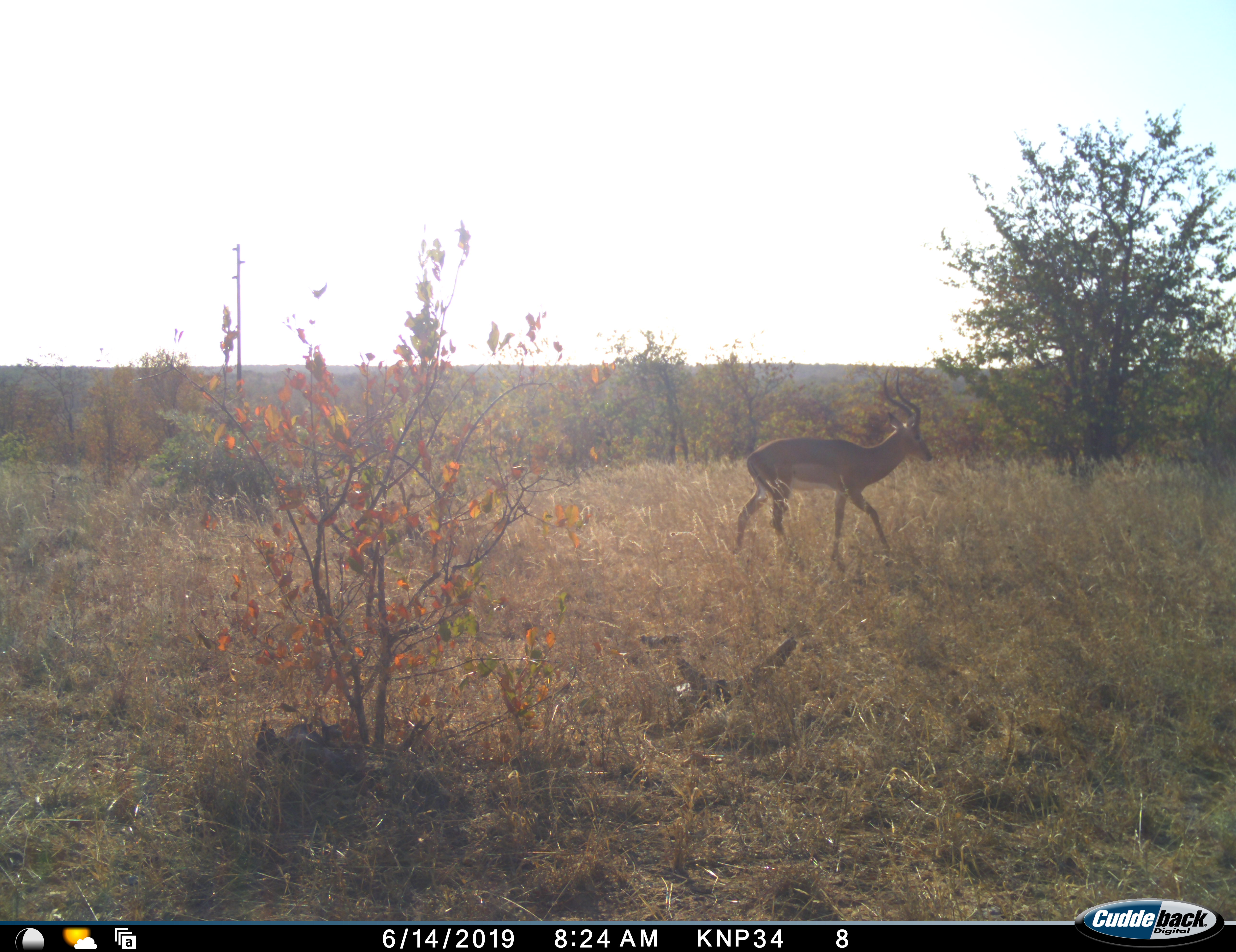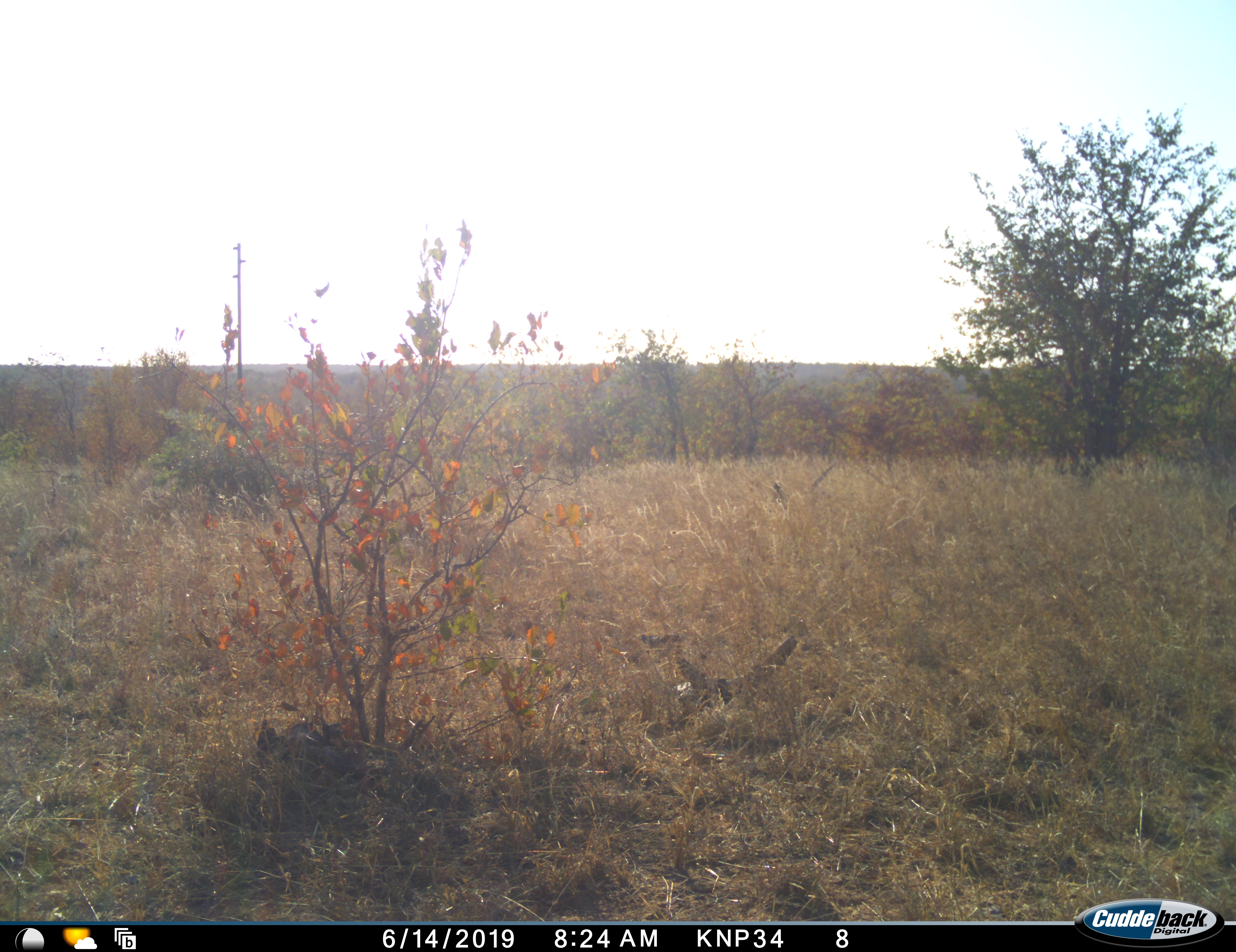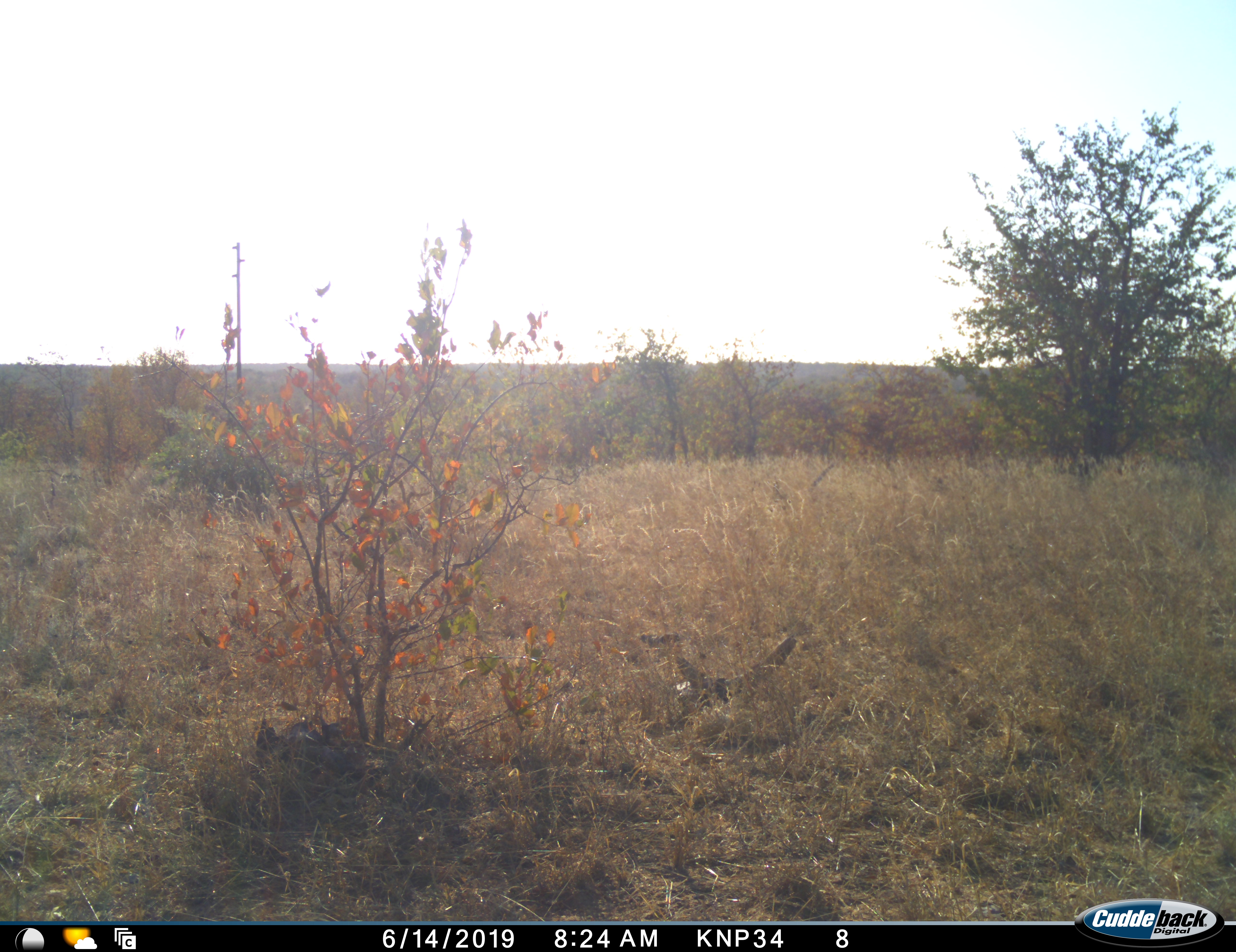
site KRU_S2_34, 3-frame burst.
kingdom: Animalia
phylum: Chordata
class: Mammalia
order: Artiodactyla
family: Bovidae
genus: Aepyceros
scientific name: Aepyceros melampus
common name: impala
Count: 1.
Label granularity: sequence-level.